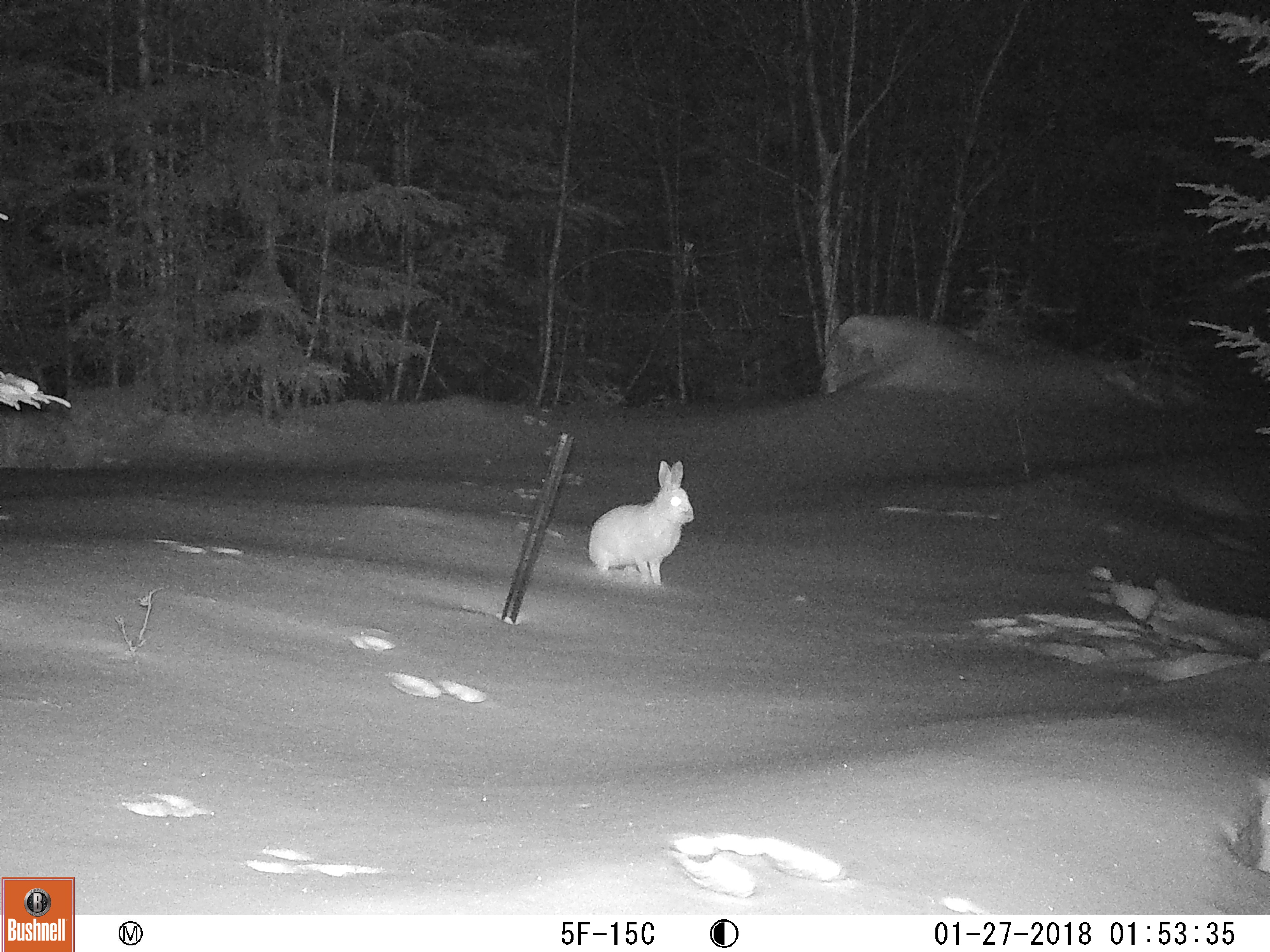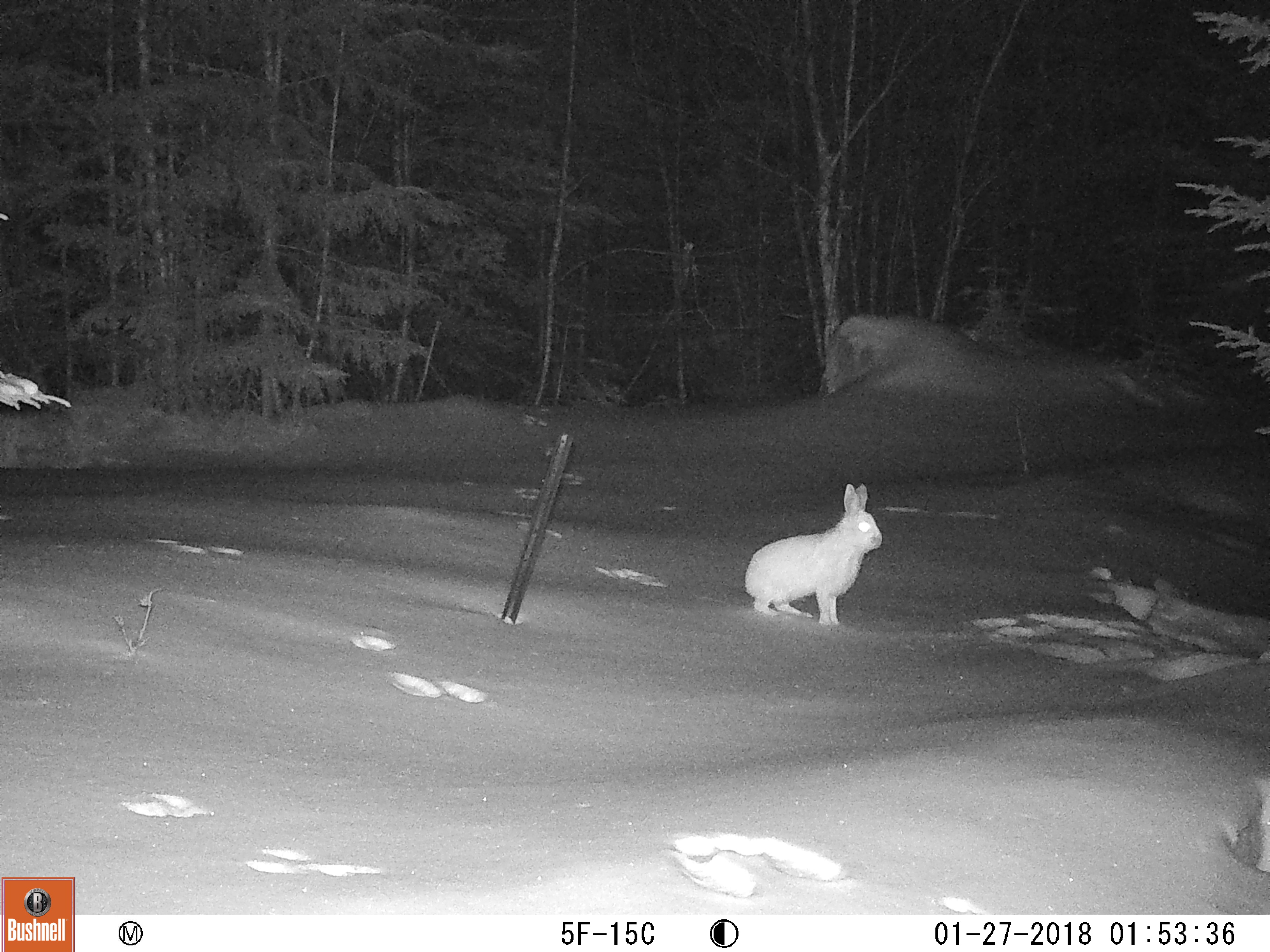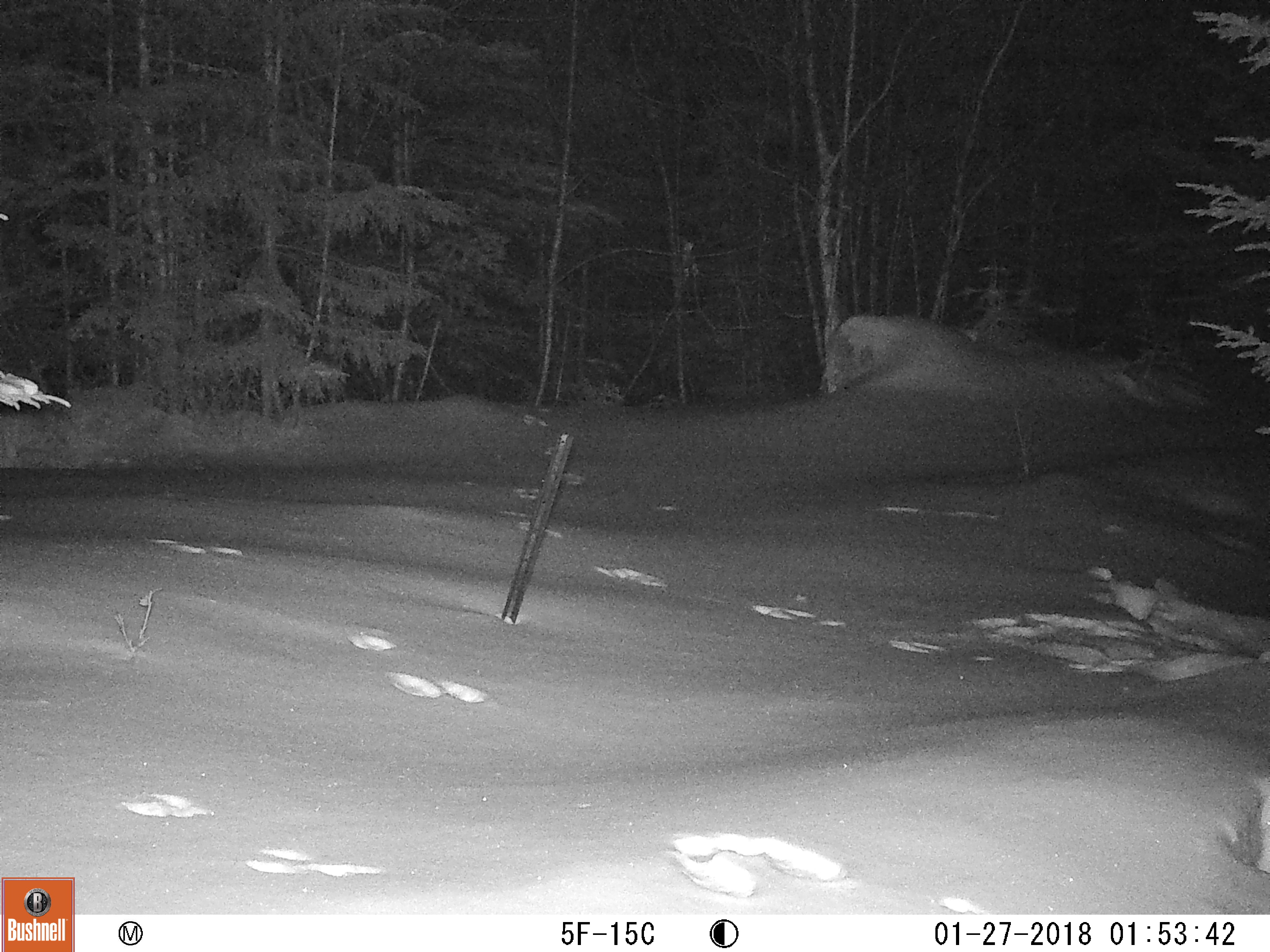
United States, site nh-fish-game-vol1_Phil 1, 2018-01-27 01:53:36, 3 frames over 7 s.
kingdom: Animalia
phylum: Chordata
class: Mammalia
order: Lagomorpha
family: Leporidae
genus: Lepus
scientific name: Lepus americanus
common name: snowshoe hare